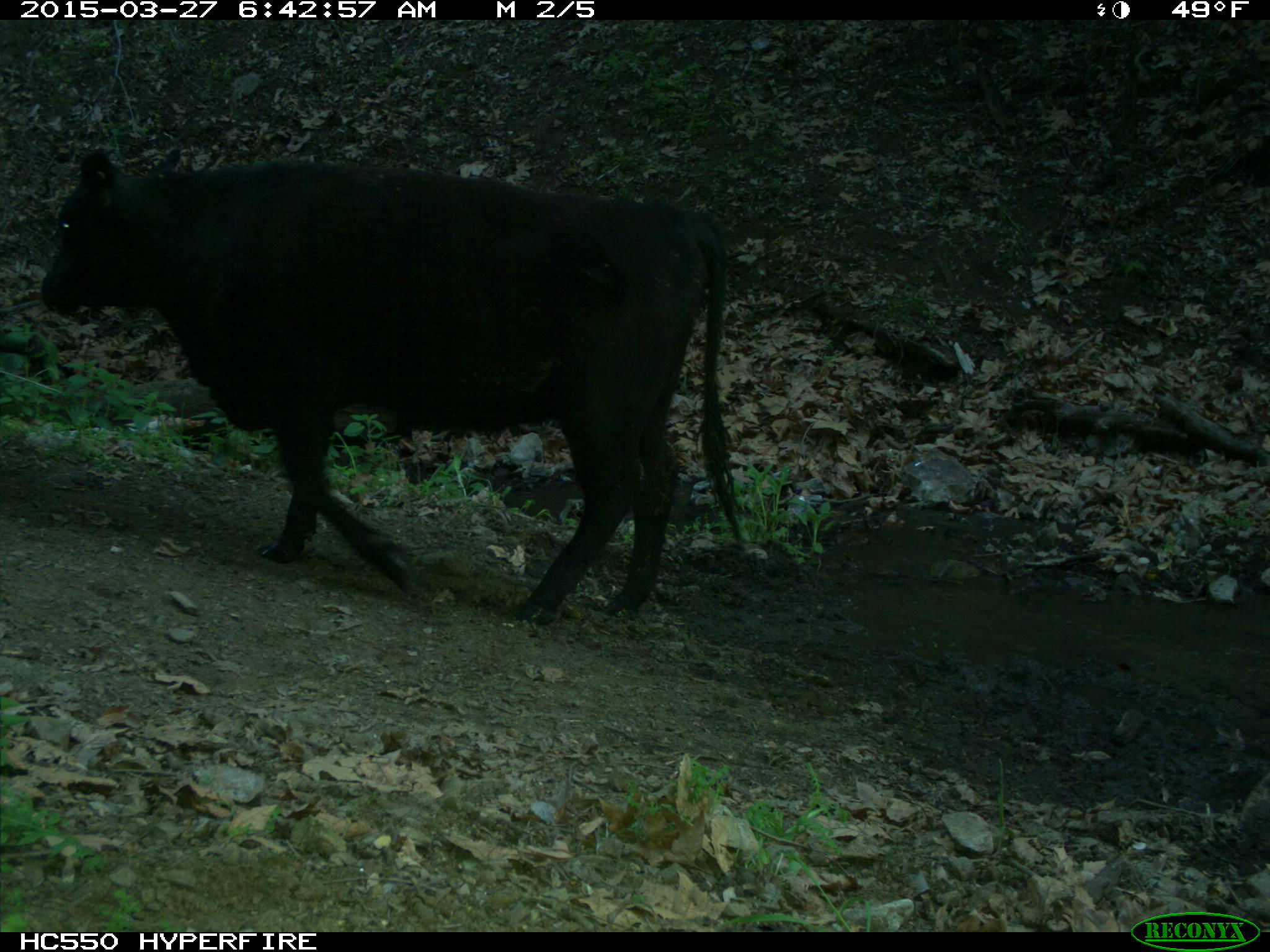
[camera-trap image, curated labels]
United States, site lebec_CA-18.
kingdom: Animalia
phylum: Chordata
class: Mammalia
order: Artiodactyla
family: Bovidae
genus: Bos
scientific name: Bos taurus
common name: domestic cow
Bos taurus (domestic cow).